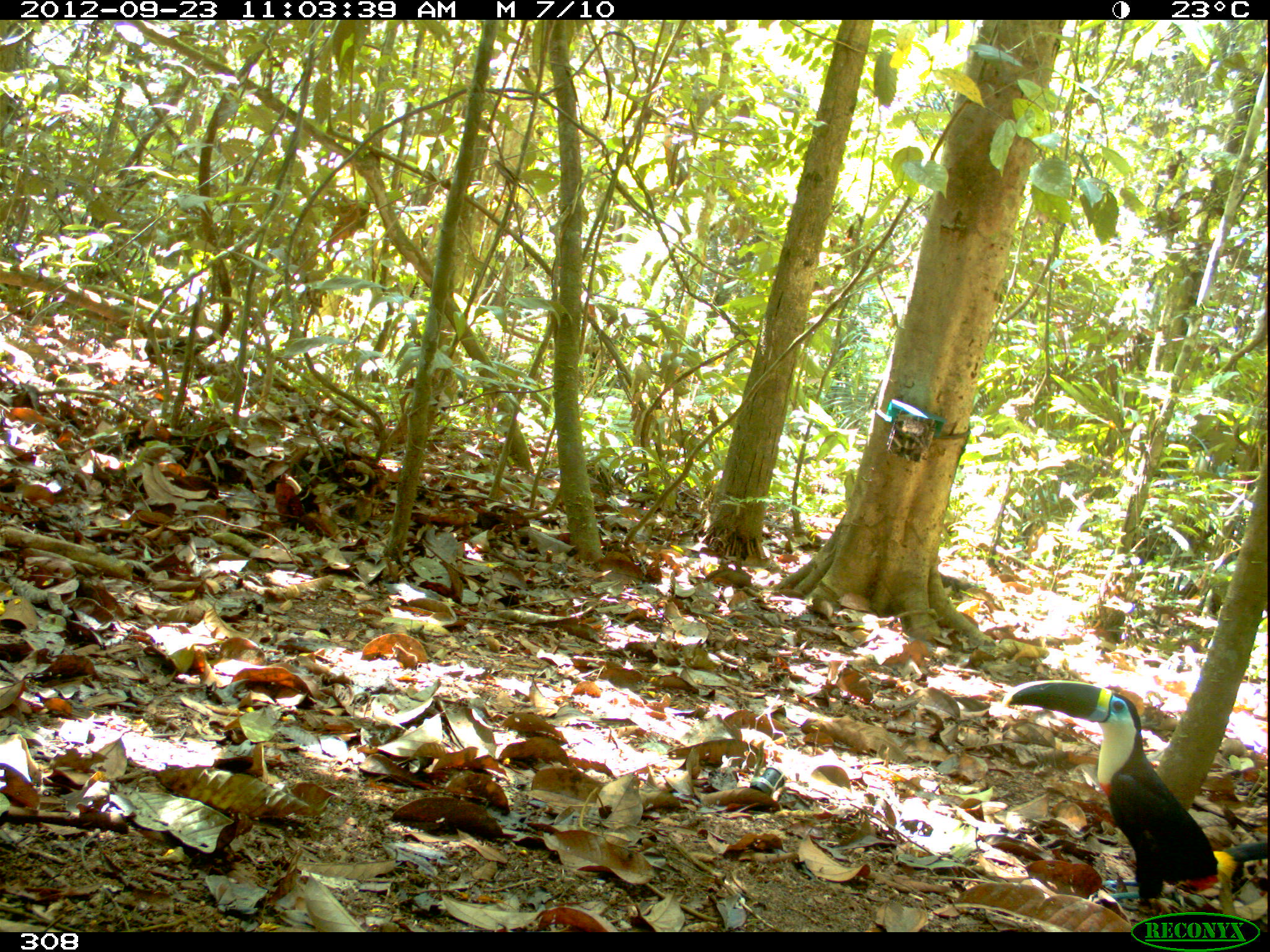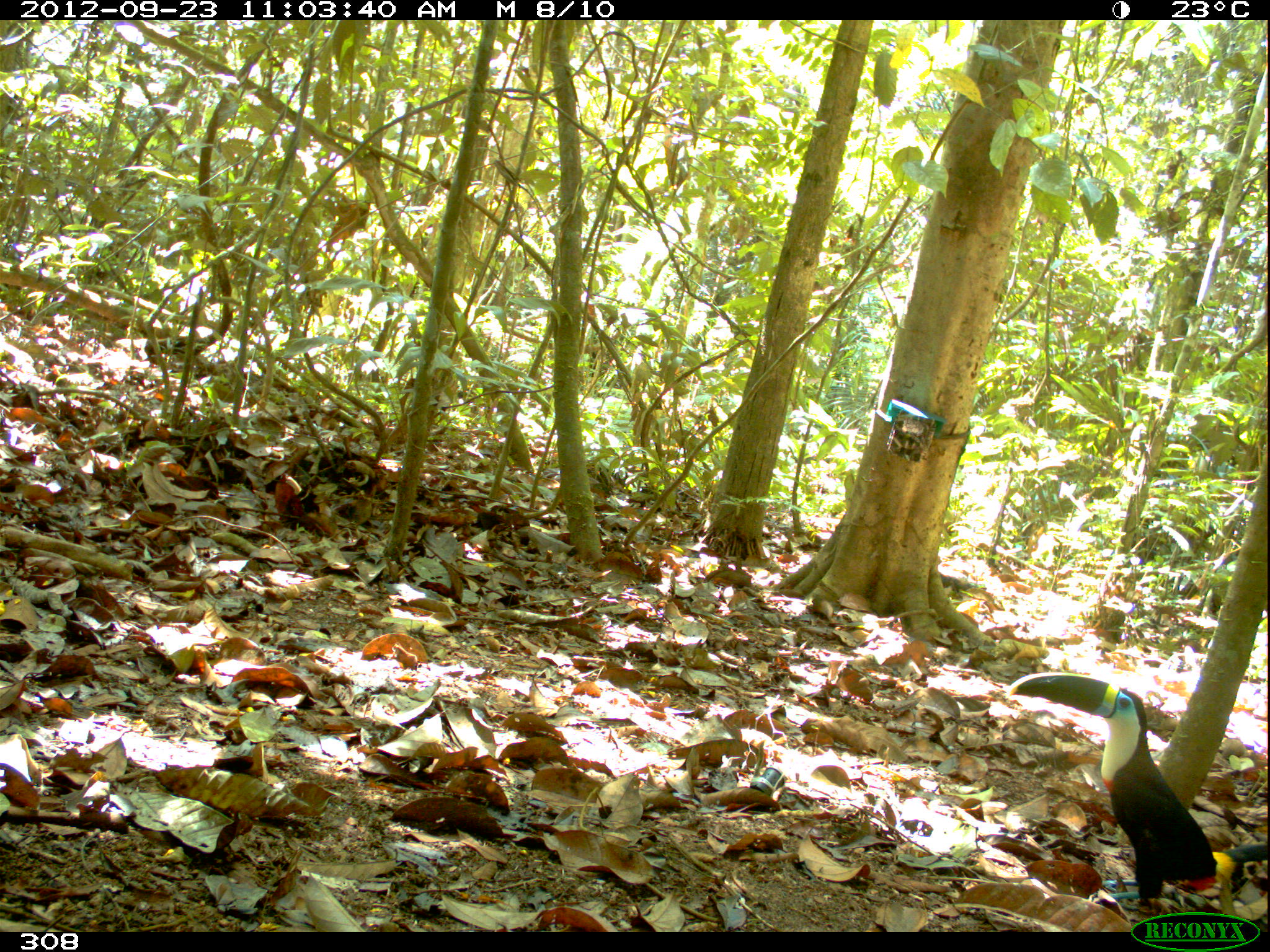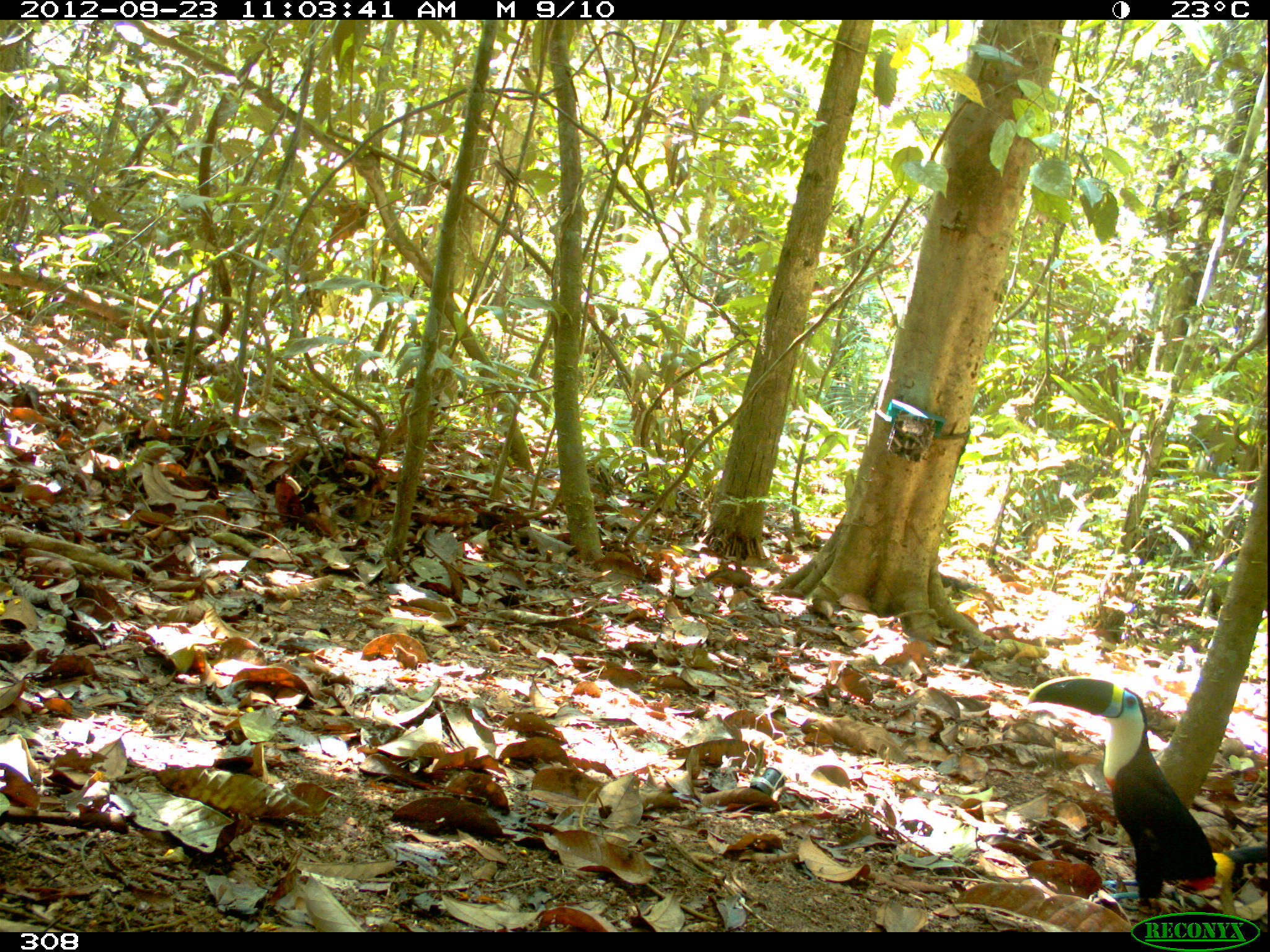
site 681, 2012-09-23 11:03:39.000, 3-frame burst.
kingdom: Animalia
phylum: Chordata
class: Aves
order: Piciformes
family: Ramphastidae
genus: Ramphastos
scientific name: Ramphastos tucanus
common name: white-throated toucan